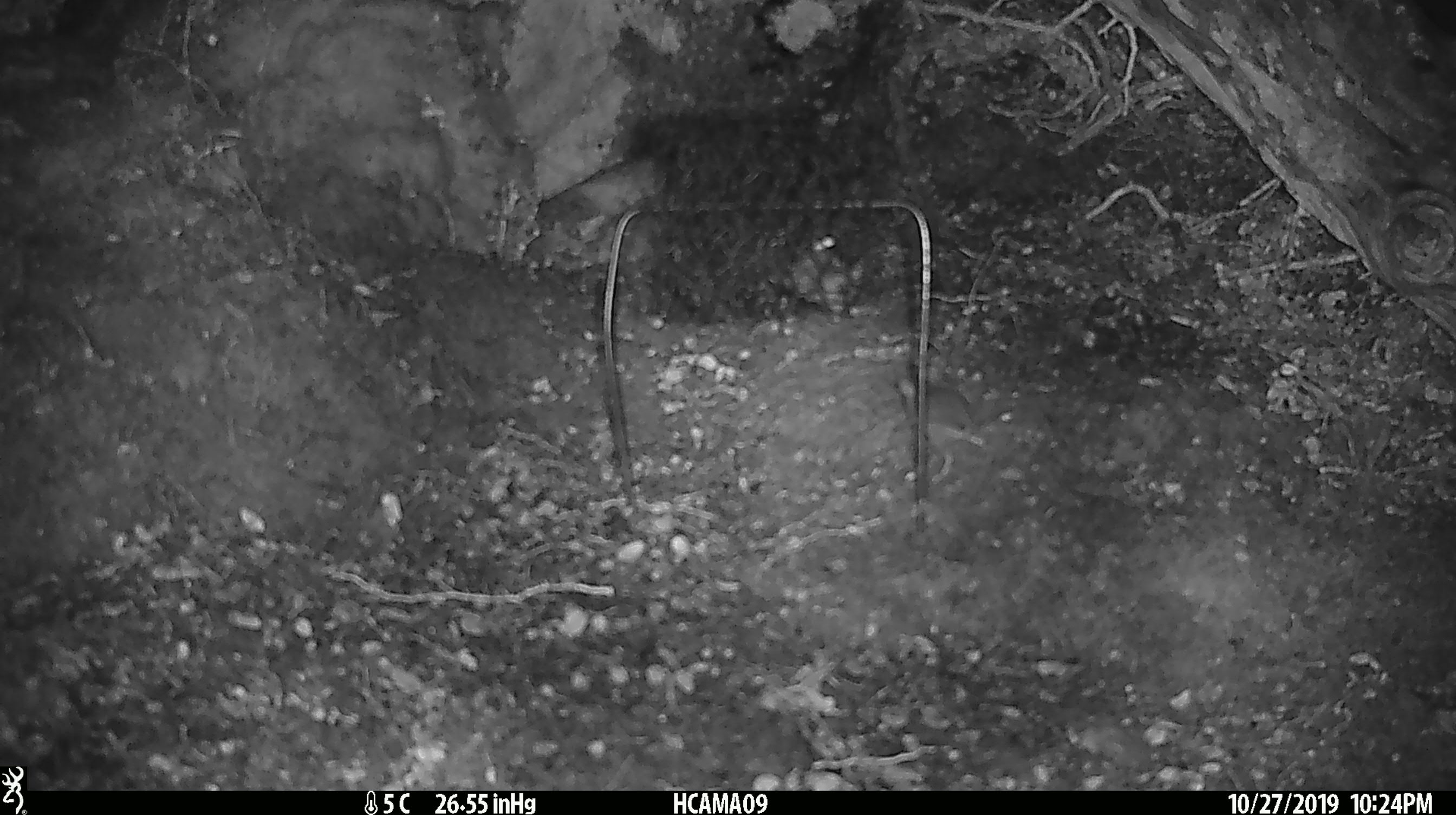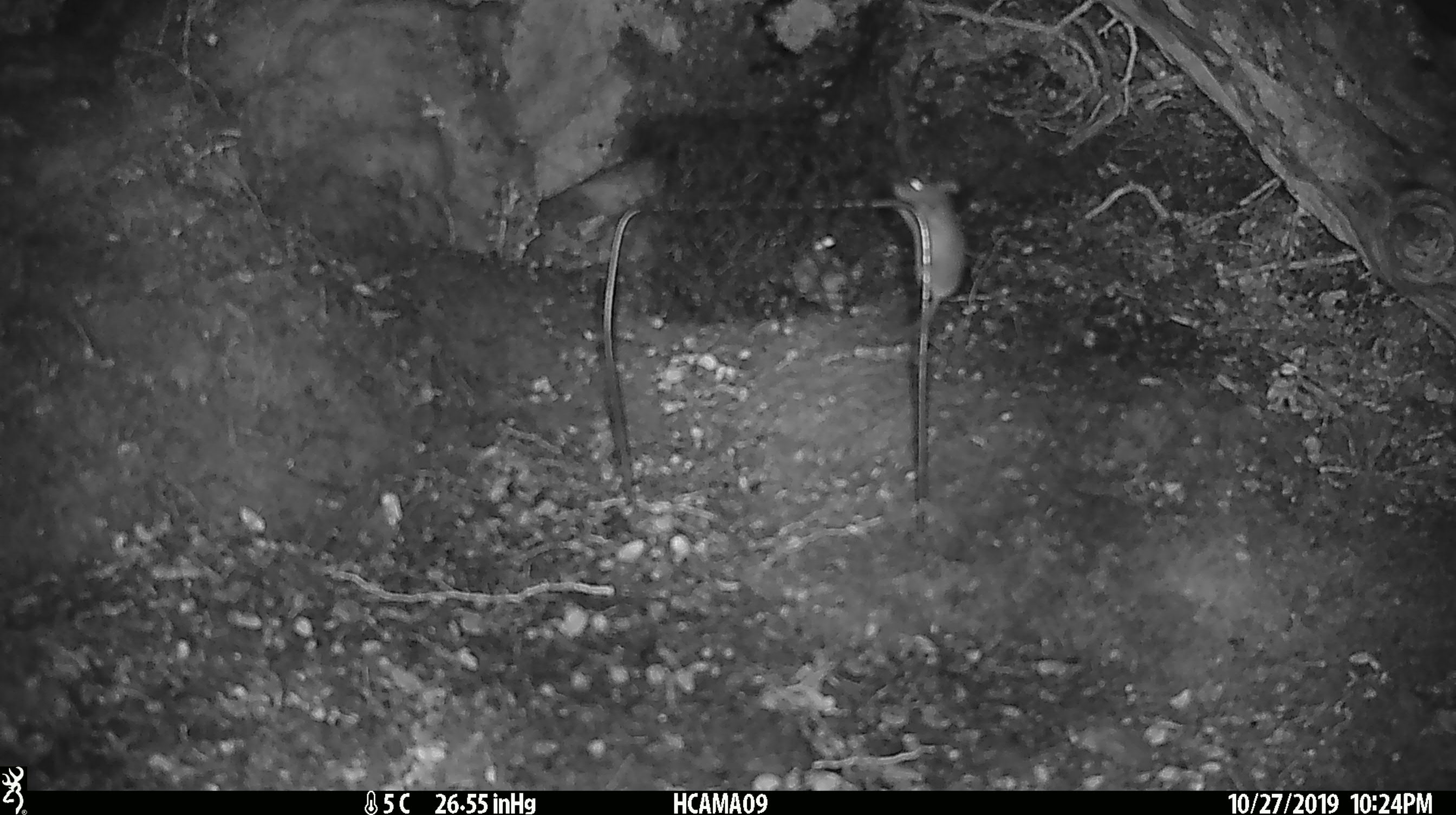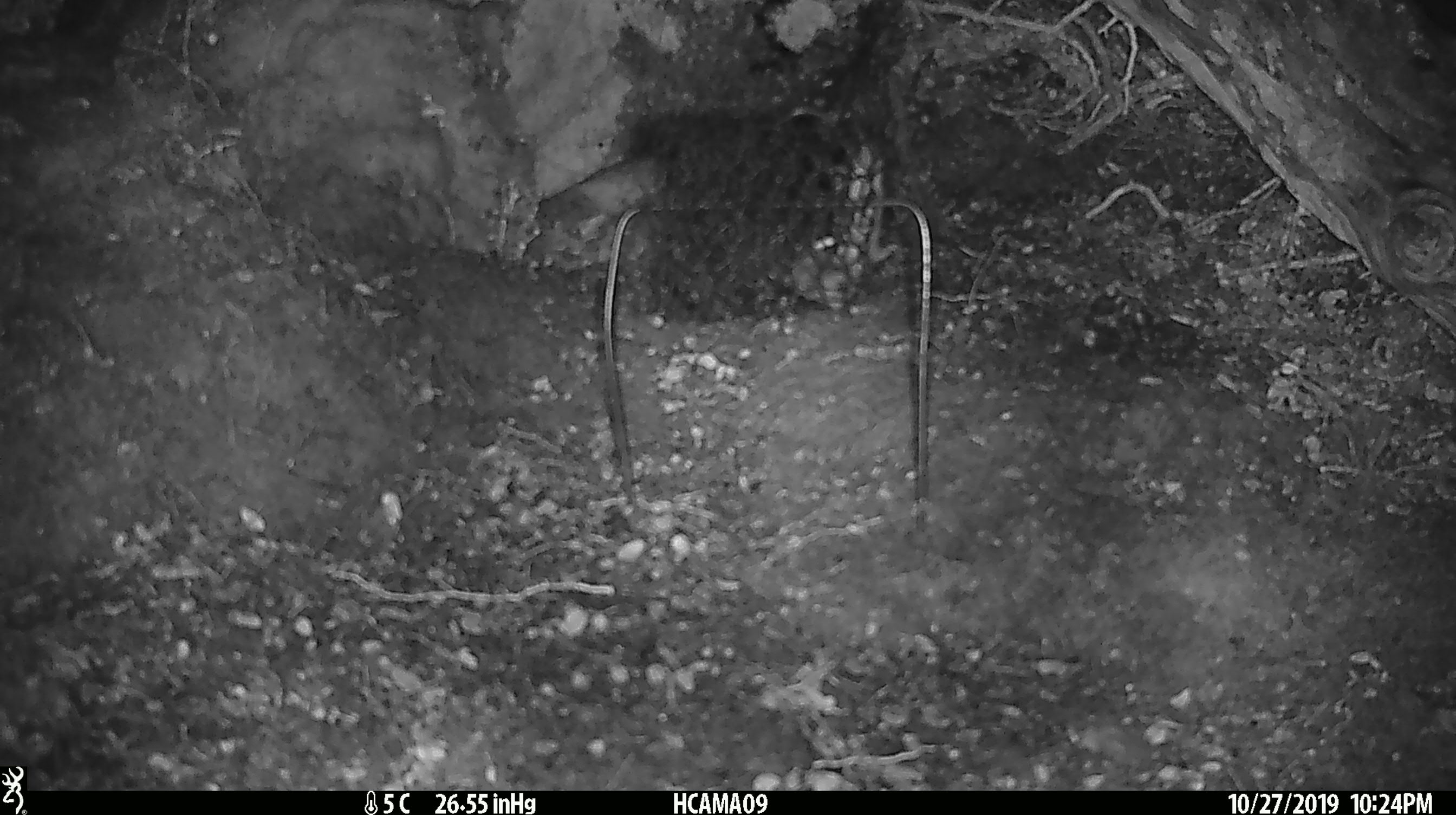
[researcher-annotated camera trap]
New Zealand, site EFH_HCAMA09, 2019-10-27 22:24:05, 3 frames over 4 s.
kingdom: Animalia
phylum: Chordata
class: Mammalia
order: Rodentia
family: Muridae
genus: Mus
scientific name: Mus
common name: mouse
Mouse (Mus).